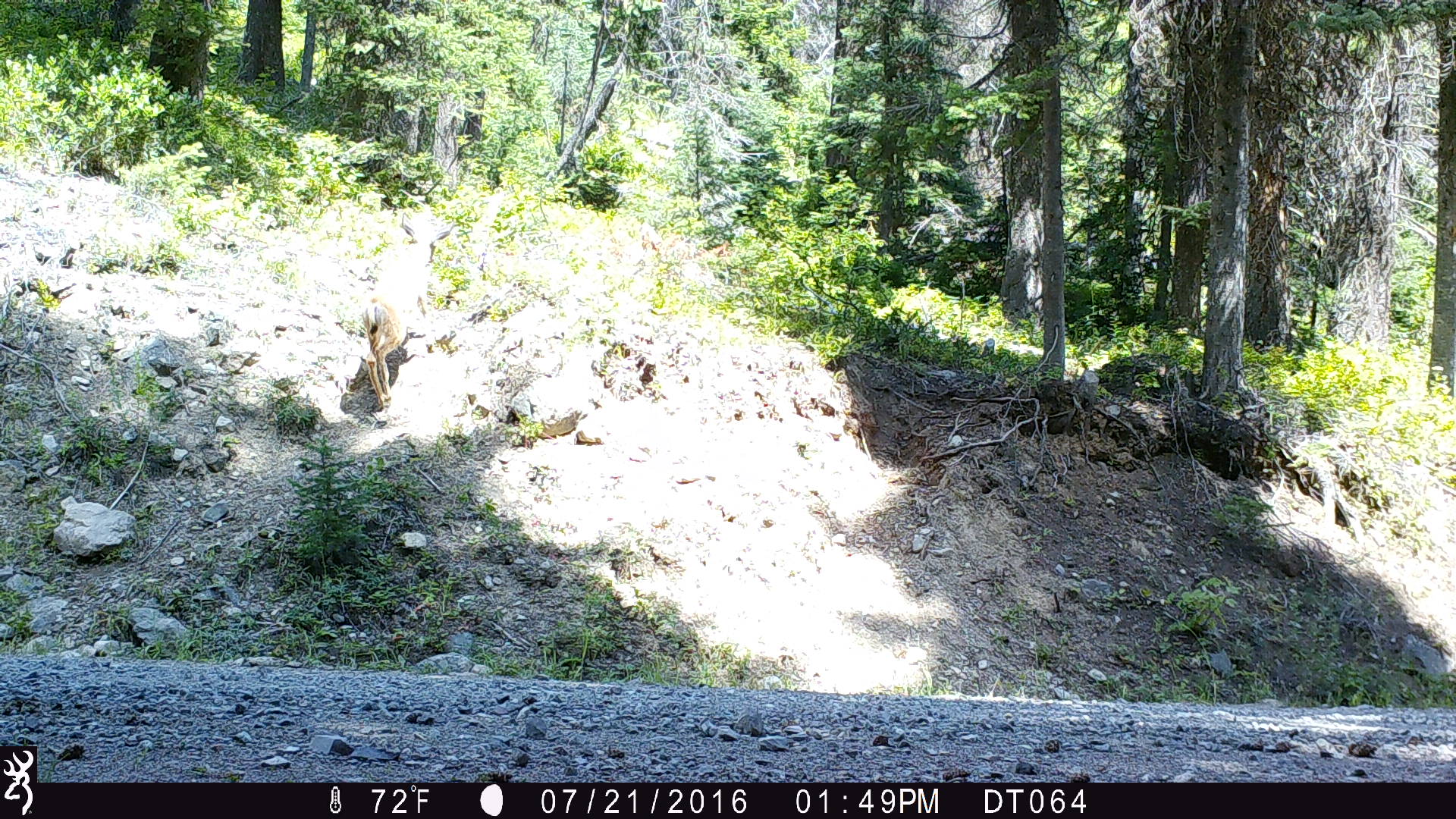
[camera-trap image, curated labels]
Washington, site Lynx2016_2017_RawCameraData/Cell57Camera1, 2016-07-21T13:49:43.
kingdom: Animalia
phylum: Chordata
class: Mammalia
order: Artiodactyla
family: Cervidae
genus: Odocoileus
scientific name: Odocoileus hemionus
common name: mule deer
Odocoileus hemionus (mule deer). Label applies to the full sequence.